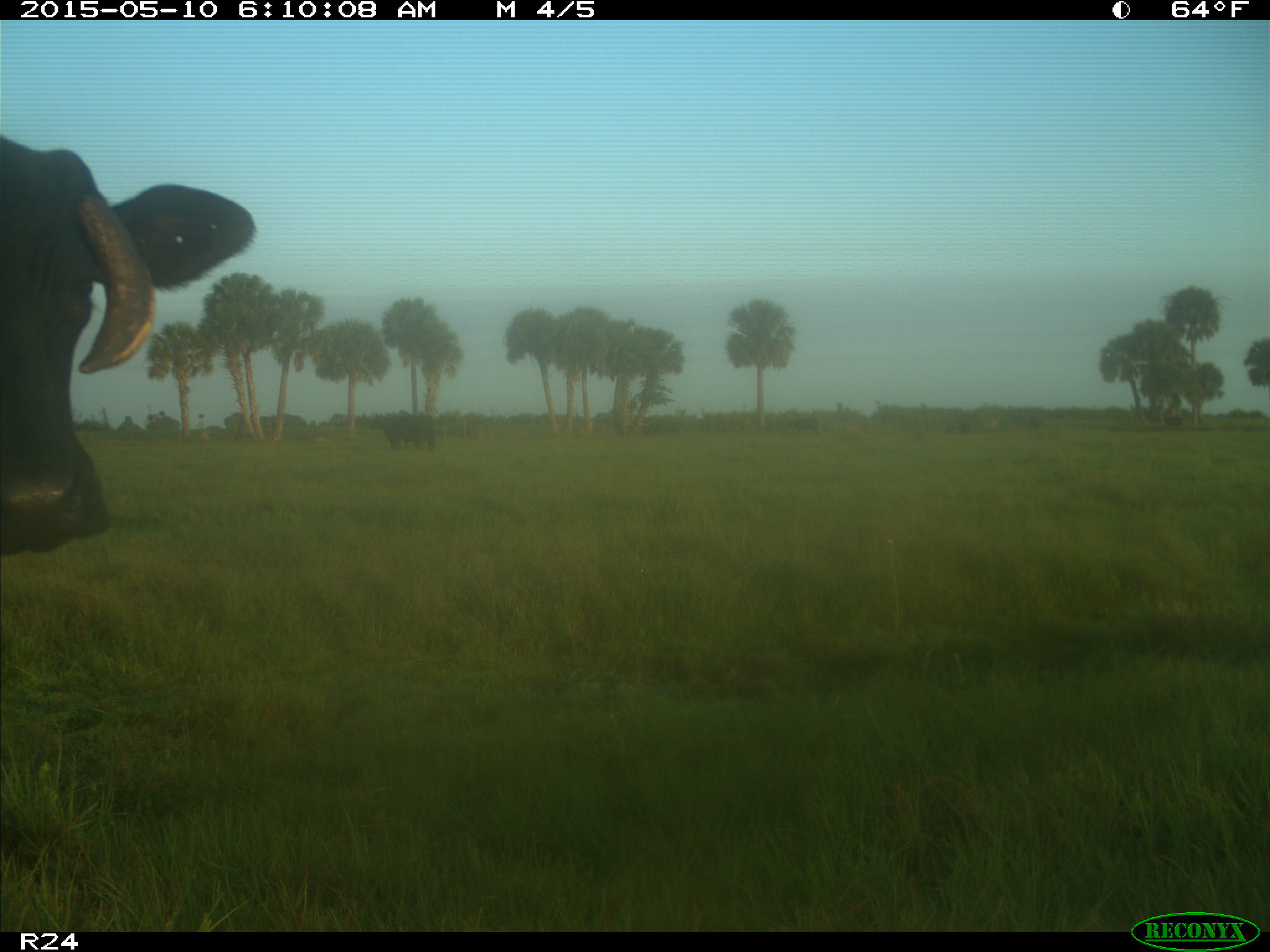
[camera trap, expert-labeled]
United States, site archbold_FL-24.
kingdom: Animalia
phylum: Chordata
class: Mammalia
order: Artiodactyla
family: Bovidae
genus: Bos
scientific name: Bos taurus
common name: domestic cow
Bos taurus (domestic cow).